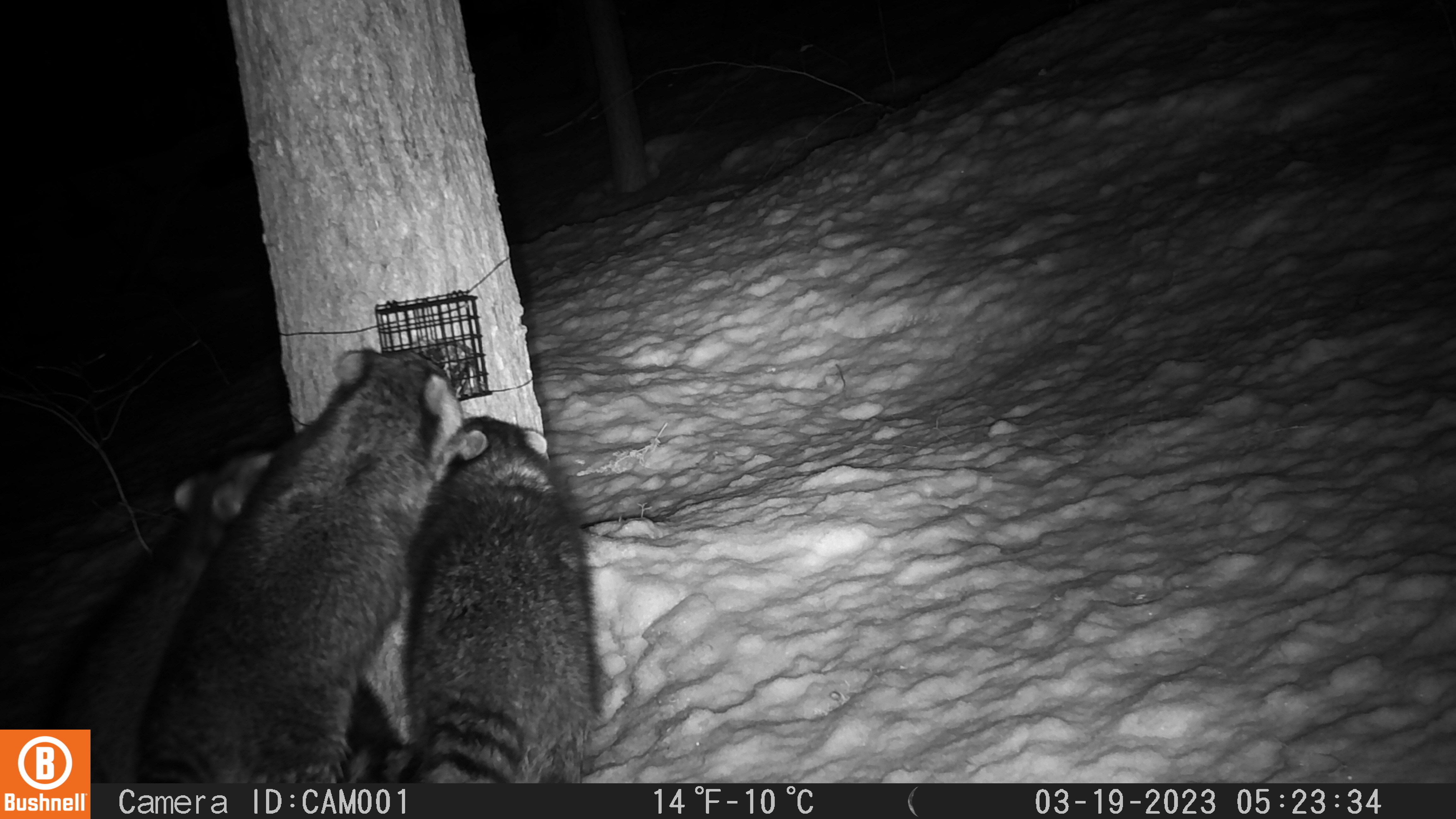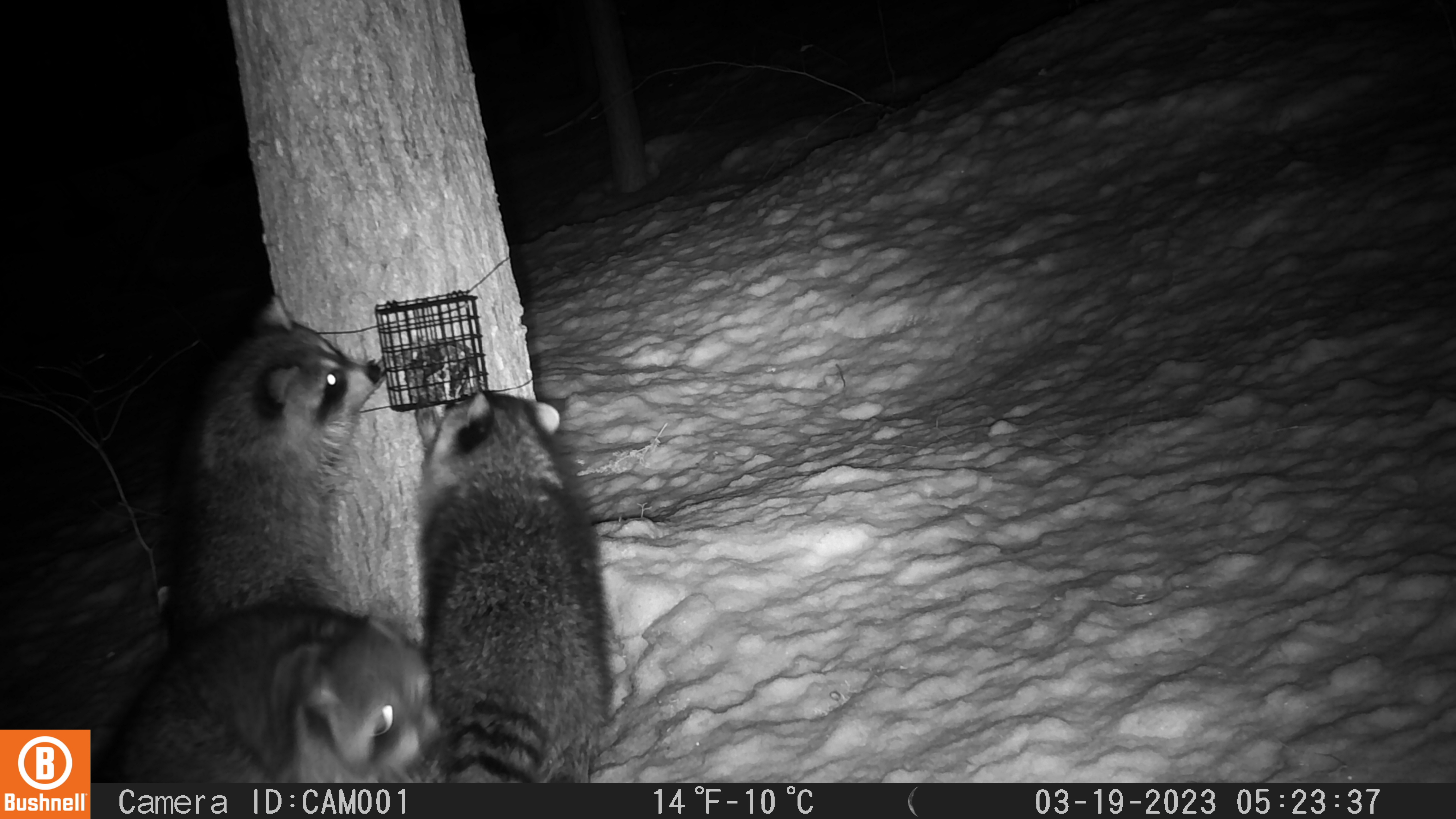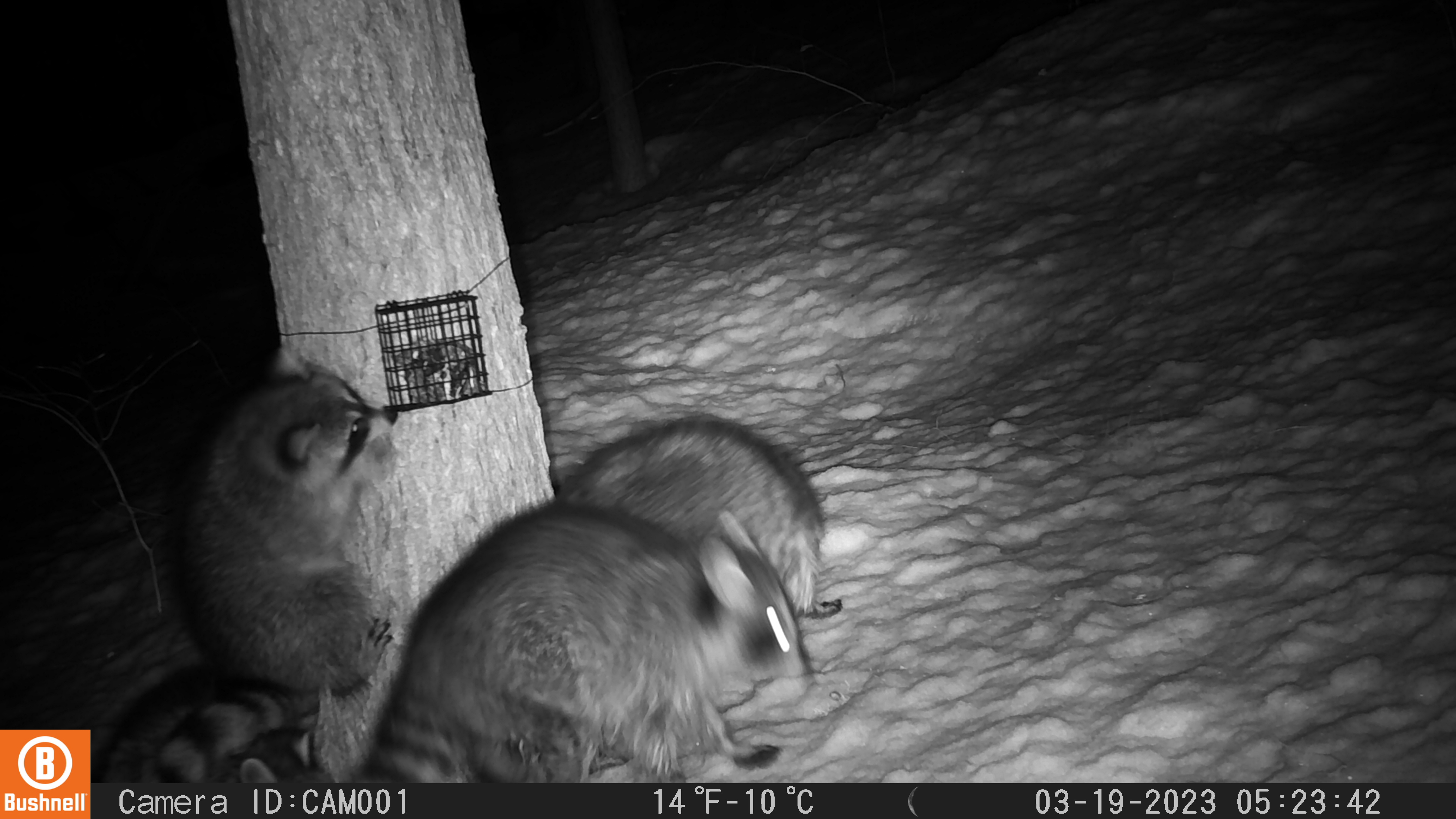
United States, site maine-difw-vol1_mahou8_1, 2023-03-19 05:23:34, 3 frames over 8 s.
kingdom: Animalia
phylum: Chordata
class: Mammalia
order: Carnivora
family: Procyonidae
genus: Procyon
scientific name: Procyon lotor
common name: raccoon